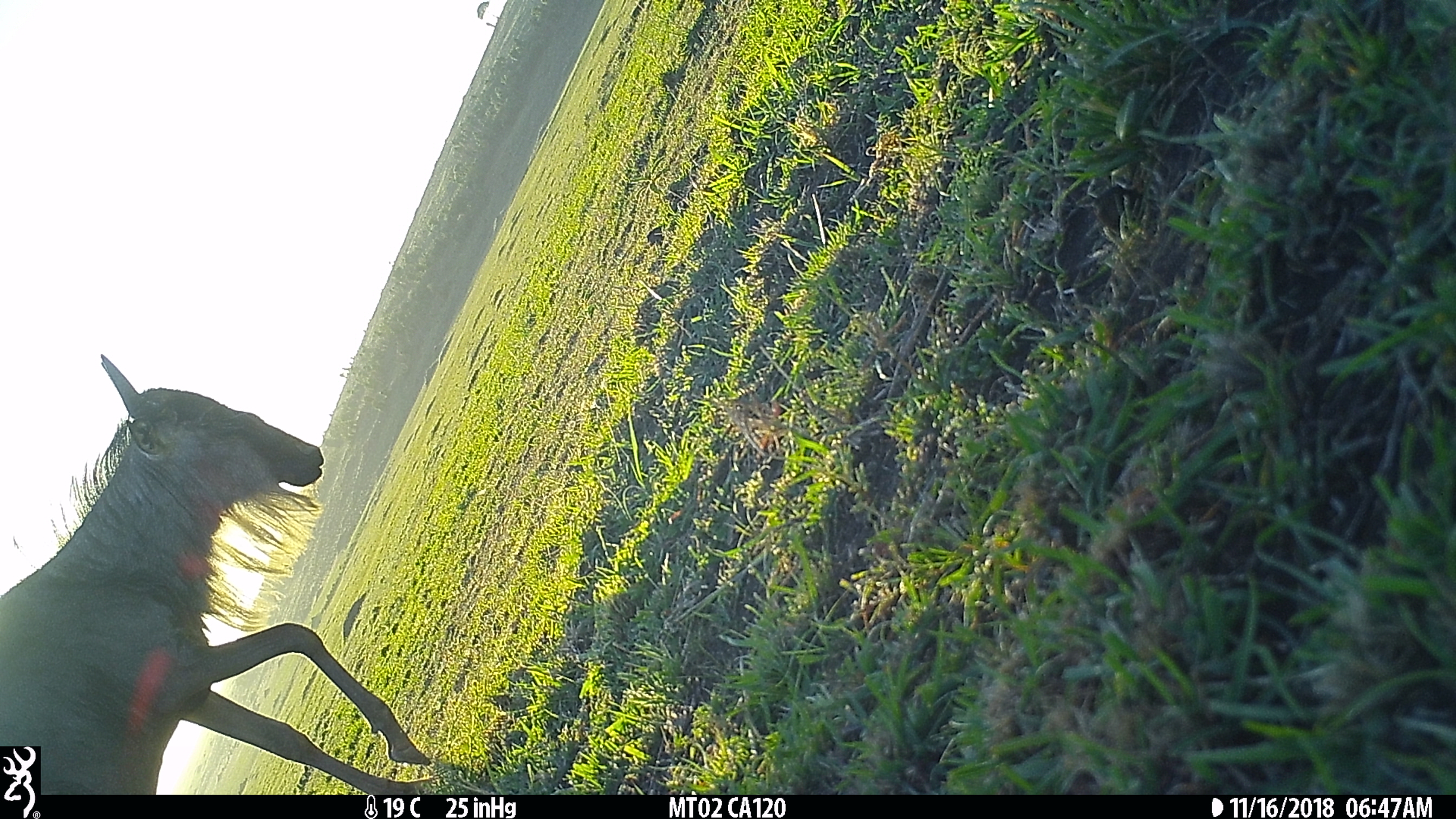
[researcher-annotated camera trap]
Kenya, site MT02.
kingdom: Animalia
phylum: Chordata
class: Mammalia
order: Artiodactyla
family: Bovidae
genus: Connochaetes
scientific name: Connochaetes taurinus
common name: blue wildebeest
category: wildebeest